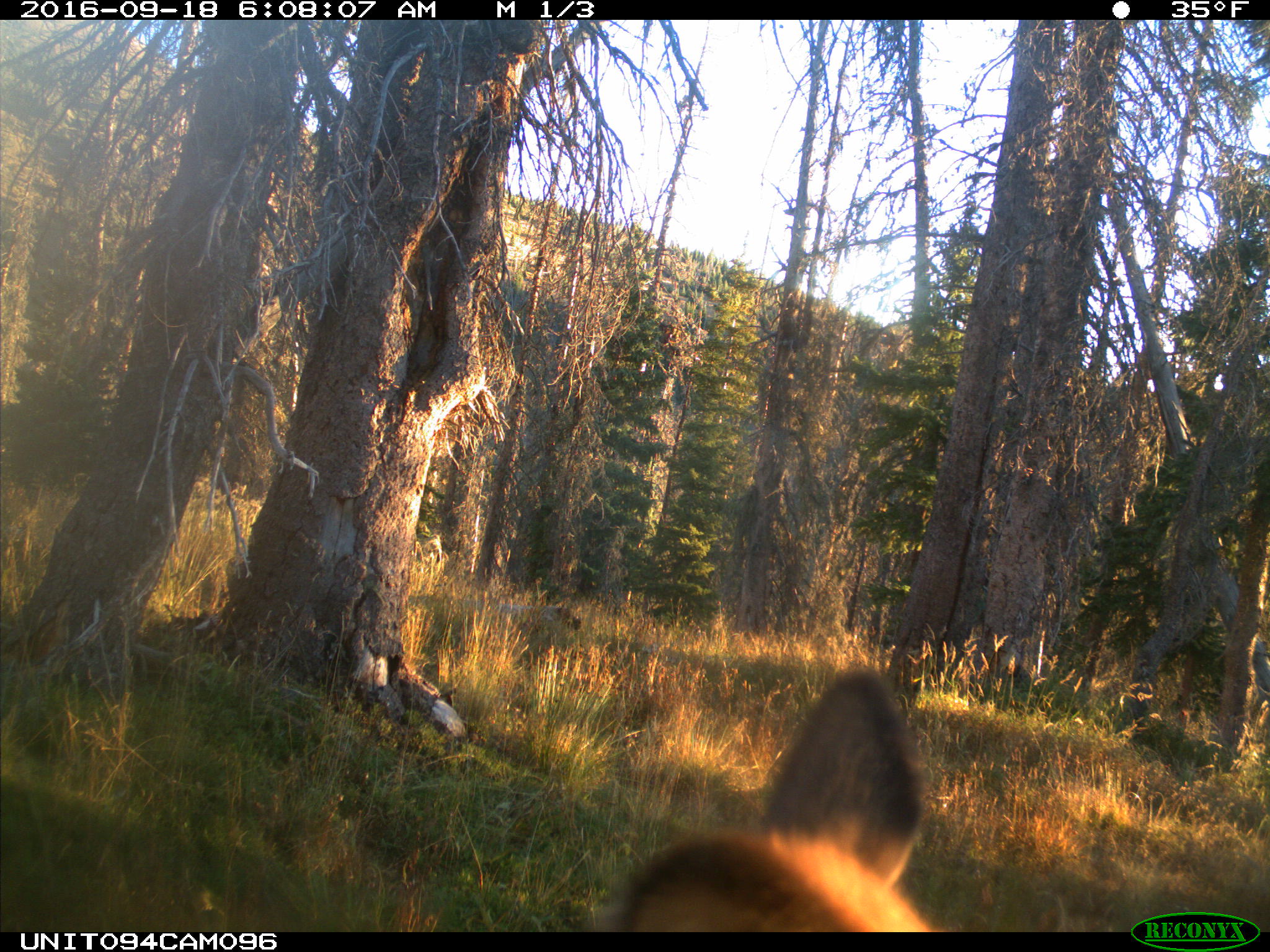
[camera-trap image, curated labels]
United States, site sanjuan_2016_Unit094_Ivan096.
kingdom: Animalia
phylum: Chordata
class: Mammalia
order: Artiodactyla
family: Cervidae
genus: Cervus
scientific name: Cervus elaphus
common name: red deer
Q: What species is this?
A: Cervus elaphus (red deer).